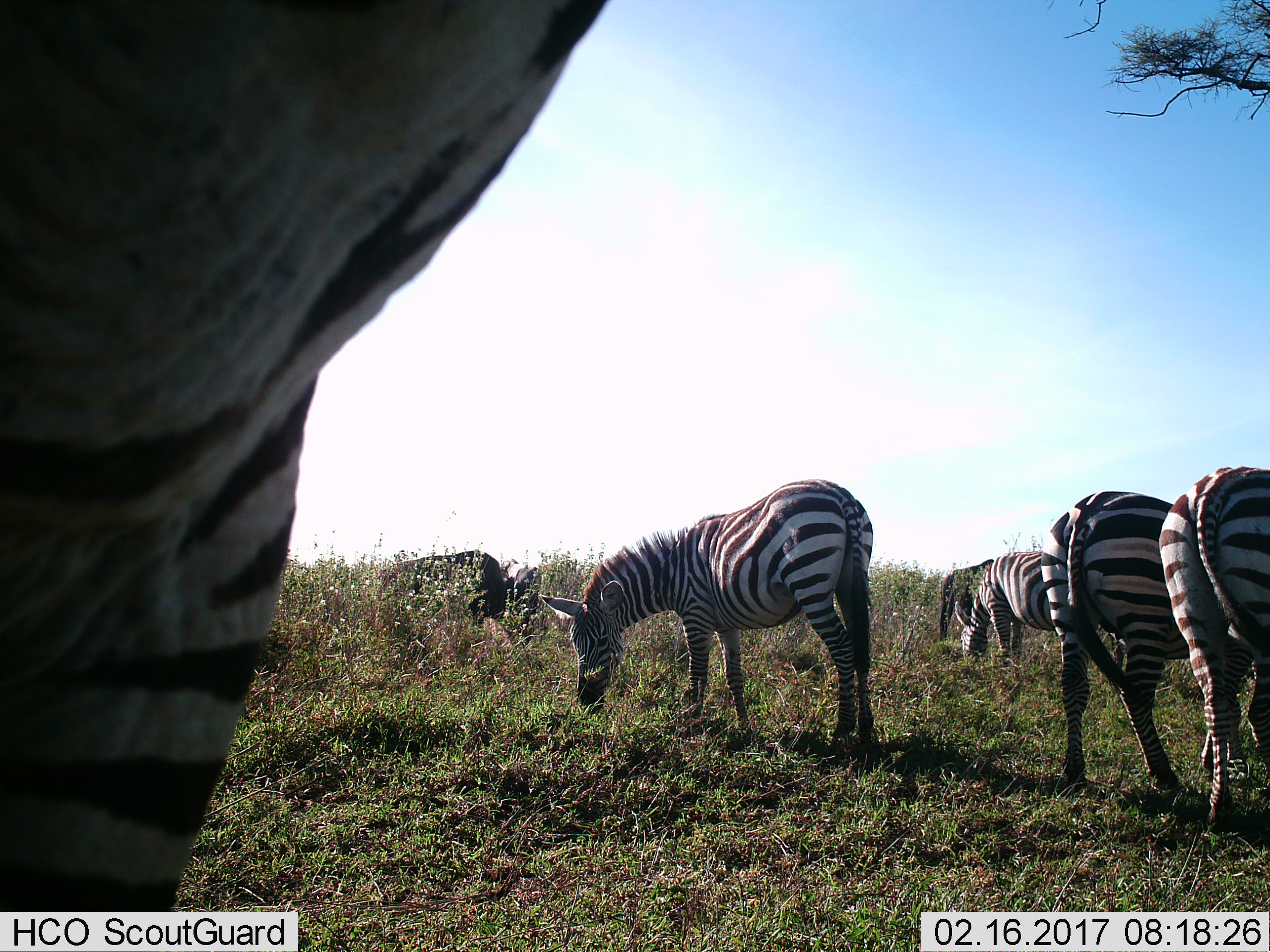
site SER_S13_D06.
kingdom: Animalia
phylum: Chordata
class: Mammalia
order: Perissodactyla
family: Equidae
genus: Equus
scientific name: Equus quagga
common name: plains zebra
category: zebraplains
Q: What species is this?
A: Zebraplains (plains zebra) (Equus quagga).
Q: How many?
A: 5.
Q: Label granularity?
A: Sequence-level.